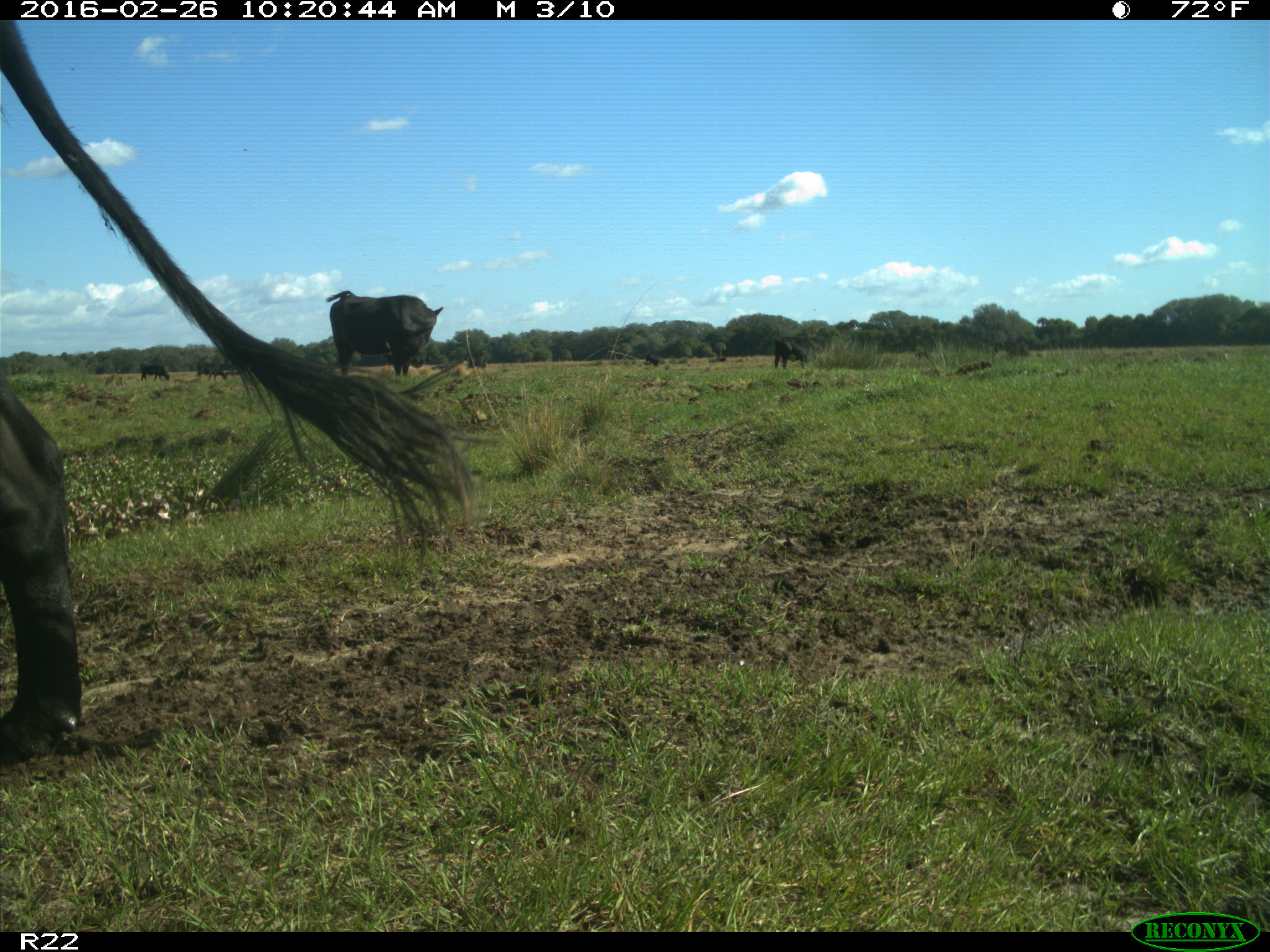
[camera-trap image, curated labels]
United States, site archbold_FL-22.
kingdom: Animalia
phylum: Chordata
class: Mammalia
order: Artiodactyla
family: Bovidae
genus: Bos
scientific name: Bos taurus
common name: domestic cow